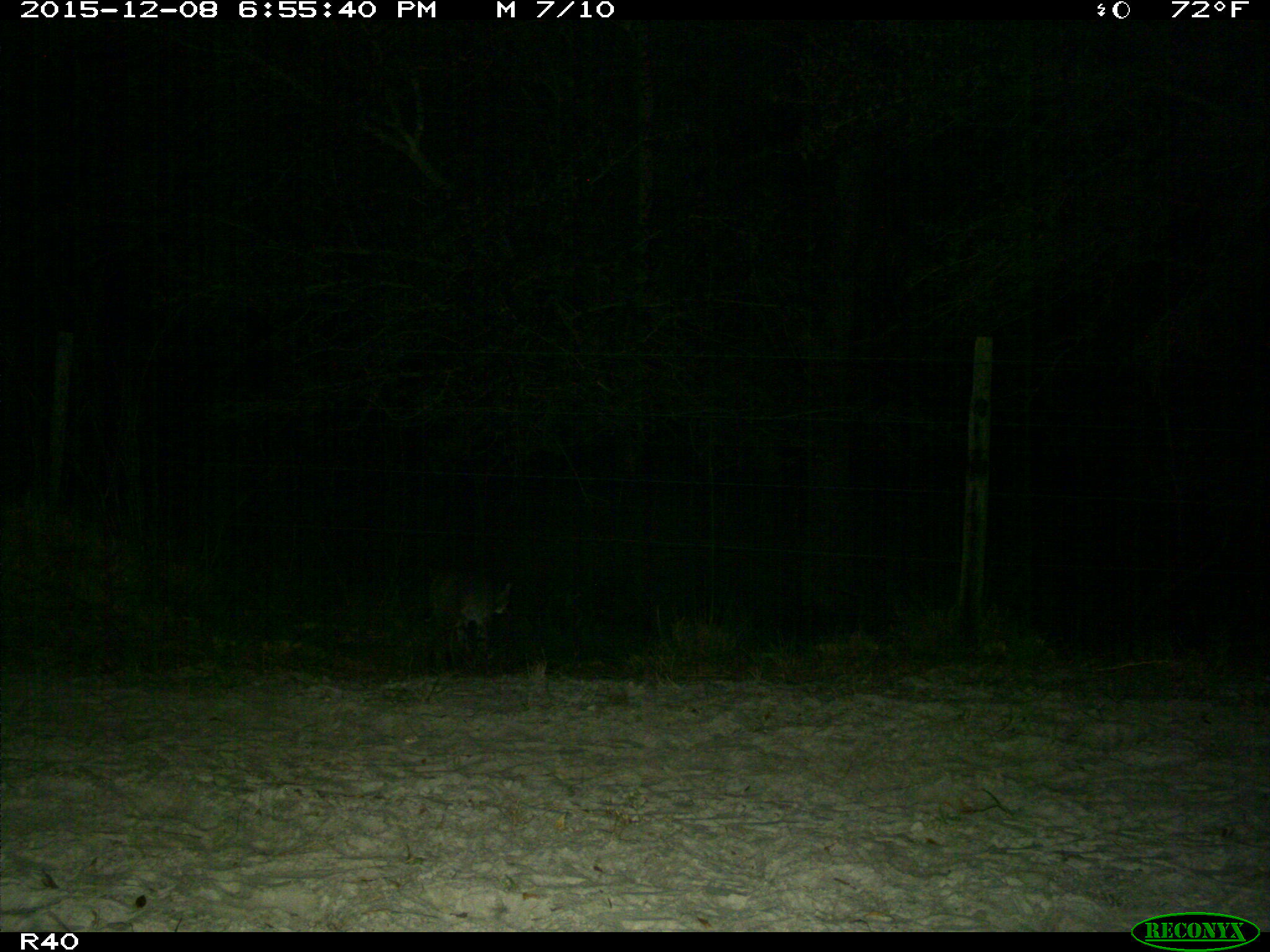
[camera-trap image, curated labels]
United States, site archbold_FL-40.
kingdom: Animalia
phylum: Chordata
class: Mammalia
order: Carnivora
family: Felidae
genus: Lynx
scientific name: Lynx rufus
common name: bobcat